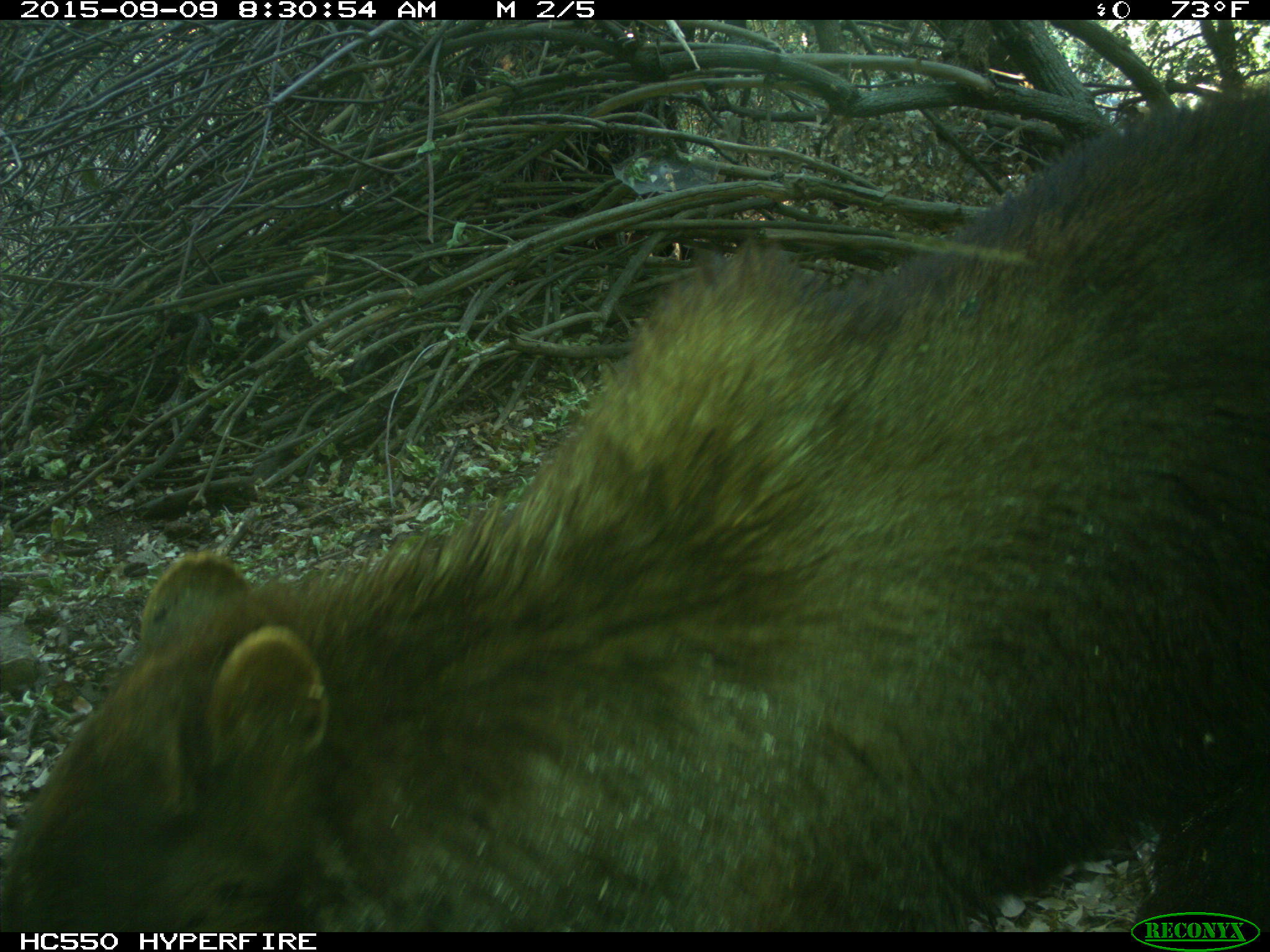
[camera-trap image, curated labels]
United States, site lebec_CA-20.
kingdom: Animalia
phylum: Chordata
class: Mammalia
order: Carnivora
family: Ursidae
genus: Ursus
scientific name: Ursus americanus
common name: american black bear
Ursus americanus (american black bear).